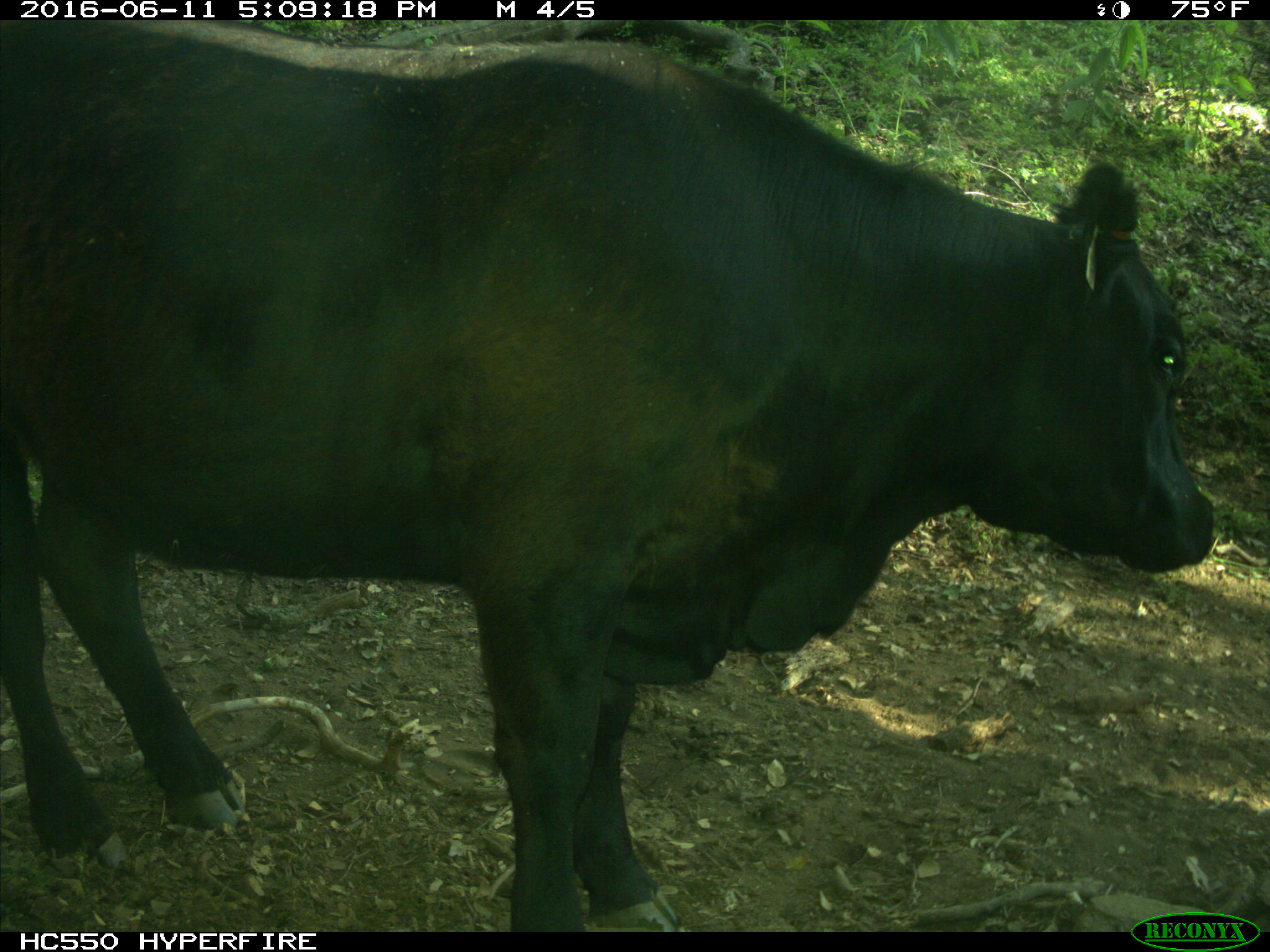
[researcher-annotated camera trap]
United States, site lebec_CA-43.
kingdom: Animalia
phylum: Chordata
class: Mammalia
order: Artiodactyla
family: Bovidae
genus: Bos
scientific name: Bos taurus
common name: domestic cow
Bos taurus (domestic cow).